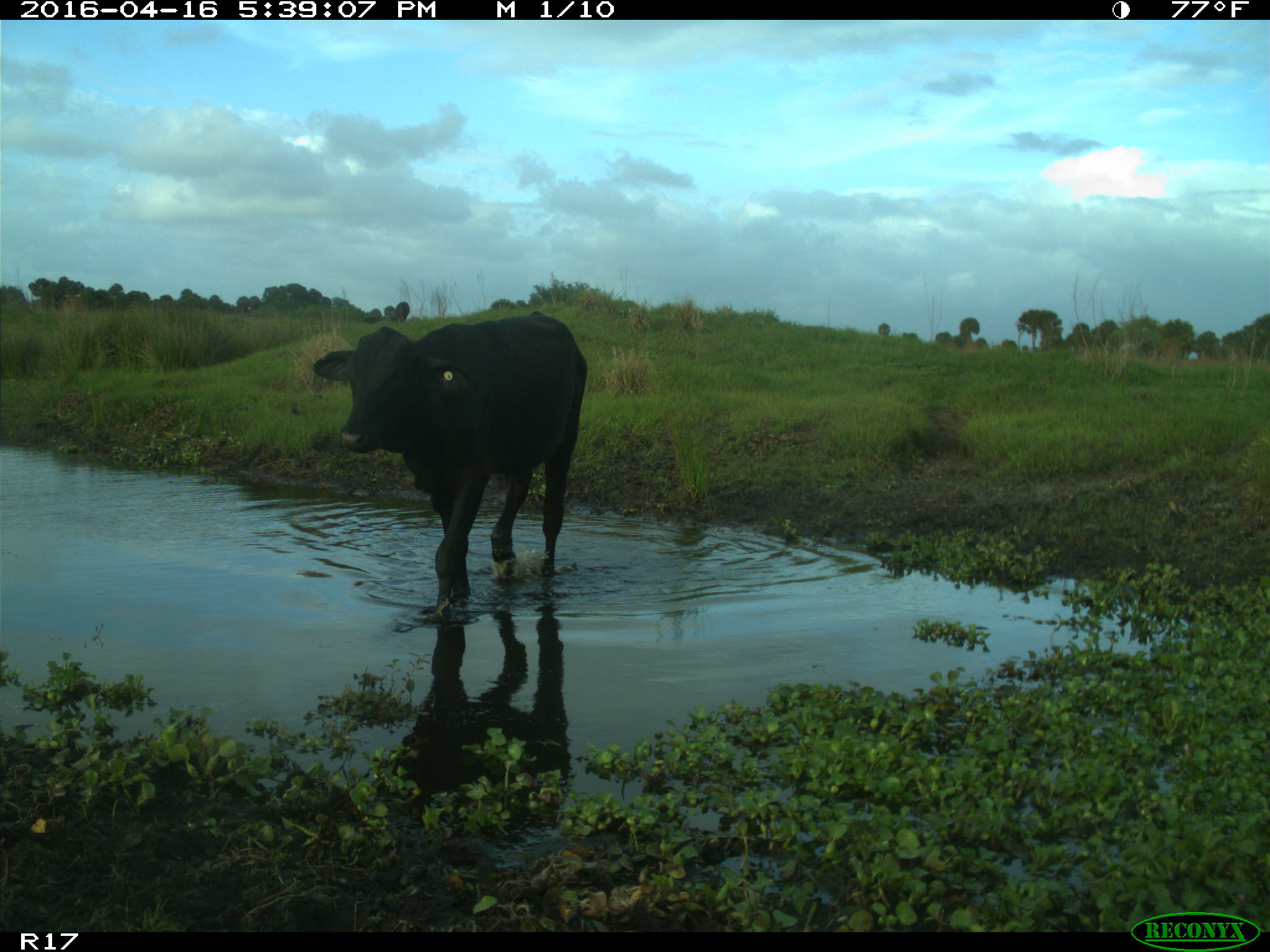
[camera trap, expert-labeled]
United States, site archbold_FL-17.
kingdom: Animalia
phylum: Chordata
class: Mammalia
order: Artiodactyla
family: Bovidae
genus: Bos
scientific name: Bos taurus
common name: domestic cow